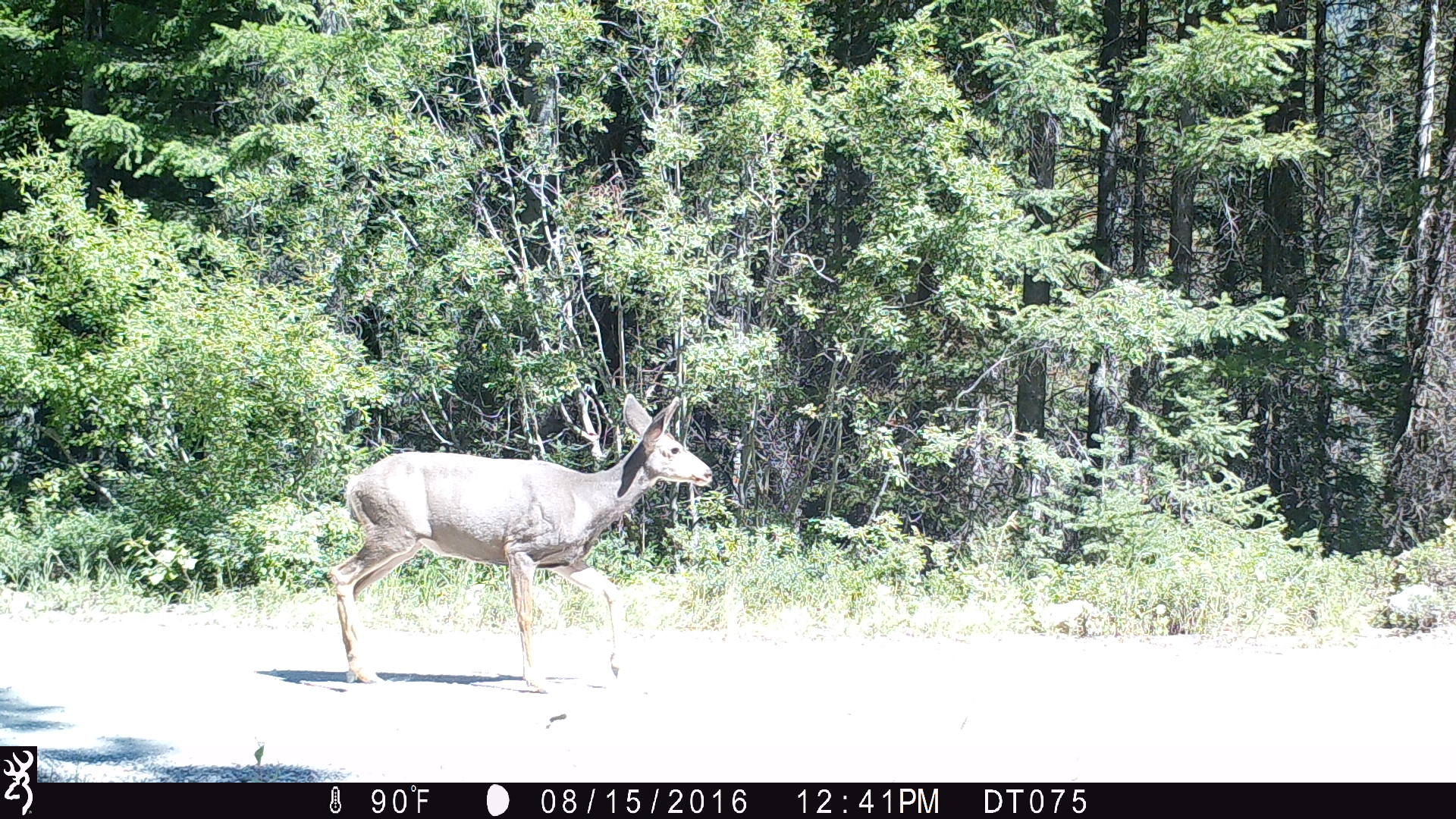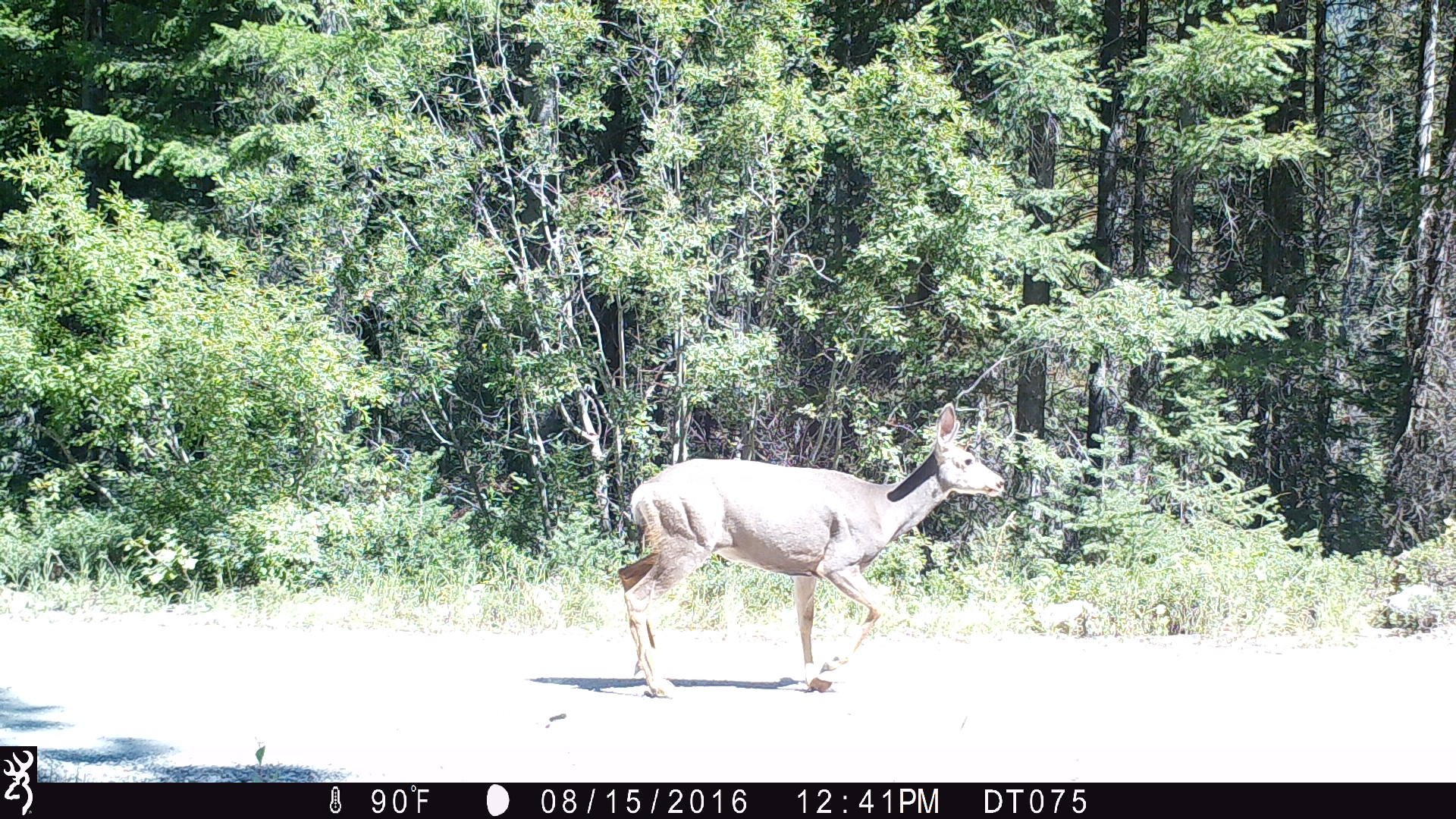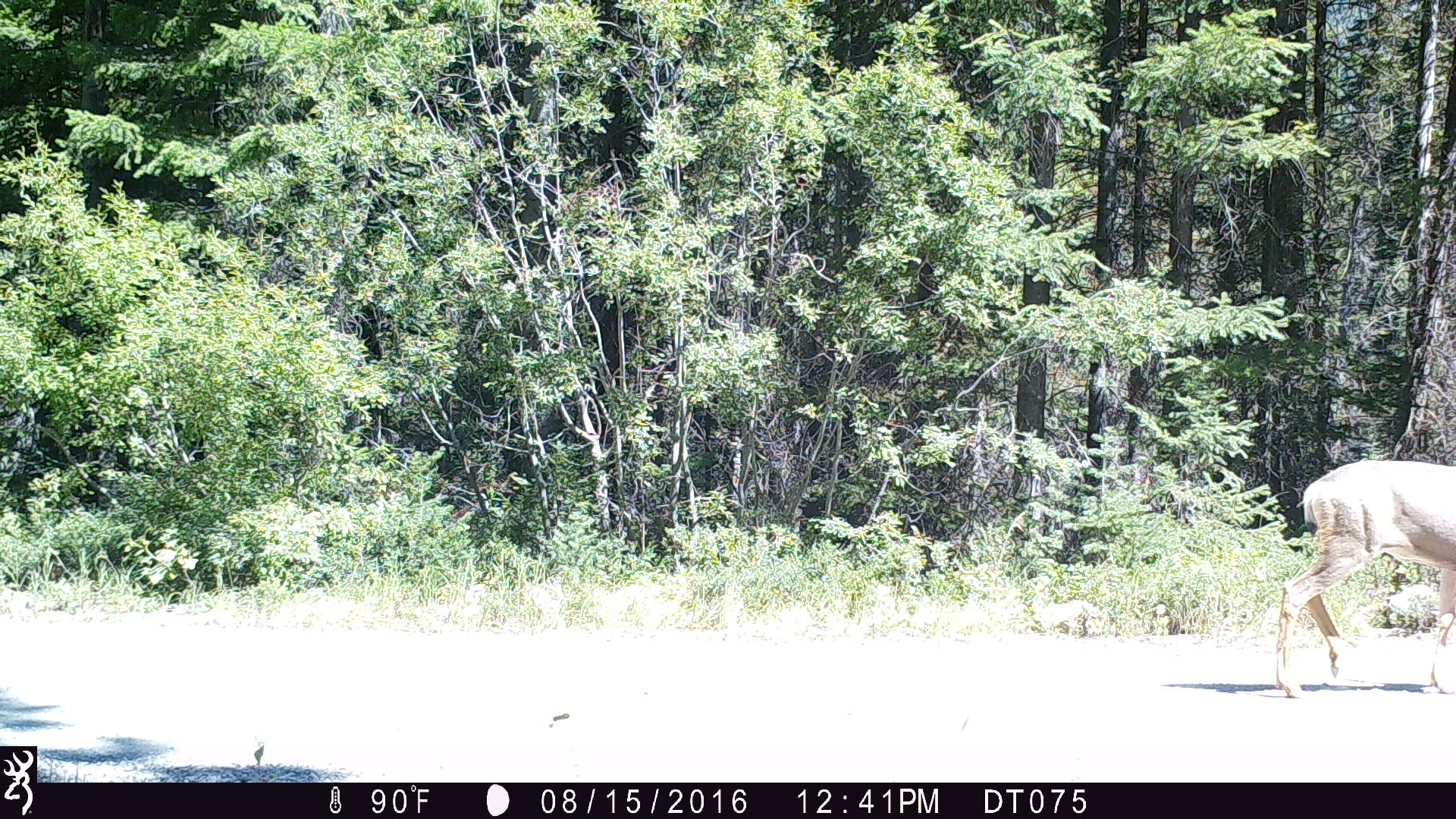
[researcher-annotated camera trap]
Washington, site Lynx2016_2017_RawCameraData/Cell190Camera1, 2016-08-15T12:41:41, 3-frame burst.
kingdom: Animalia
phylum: Chordata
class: Mammalia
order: Artiodactyla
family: Cervidae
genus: Odocoileus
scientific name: Odocoileus hemionus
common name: mule deer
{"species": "Odocoileus hemionus (mule deer)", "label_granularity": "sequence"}